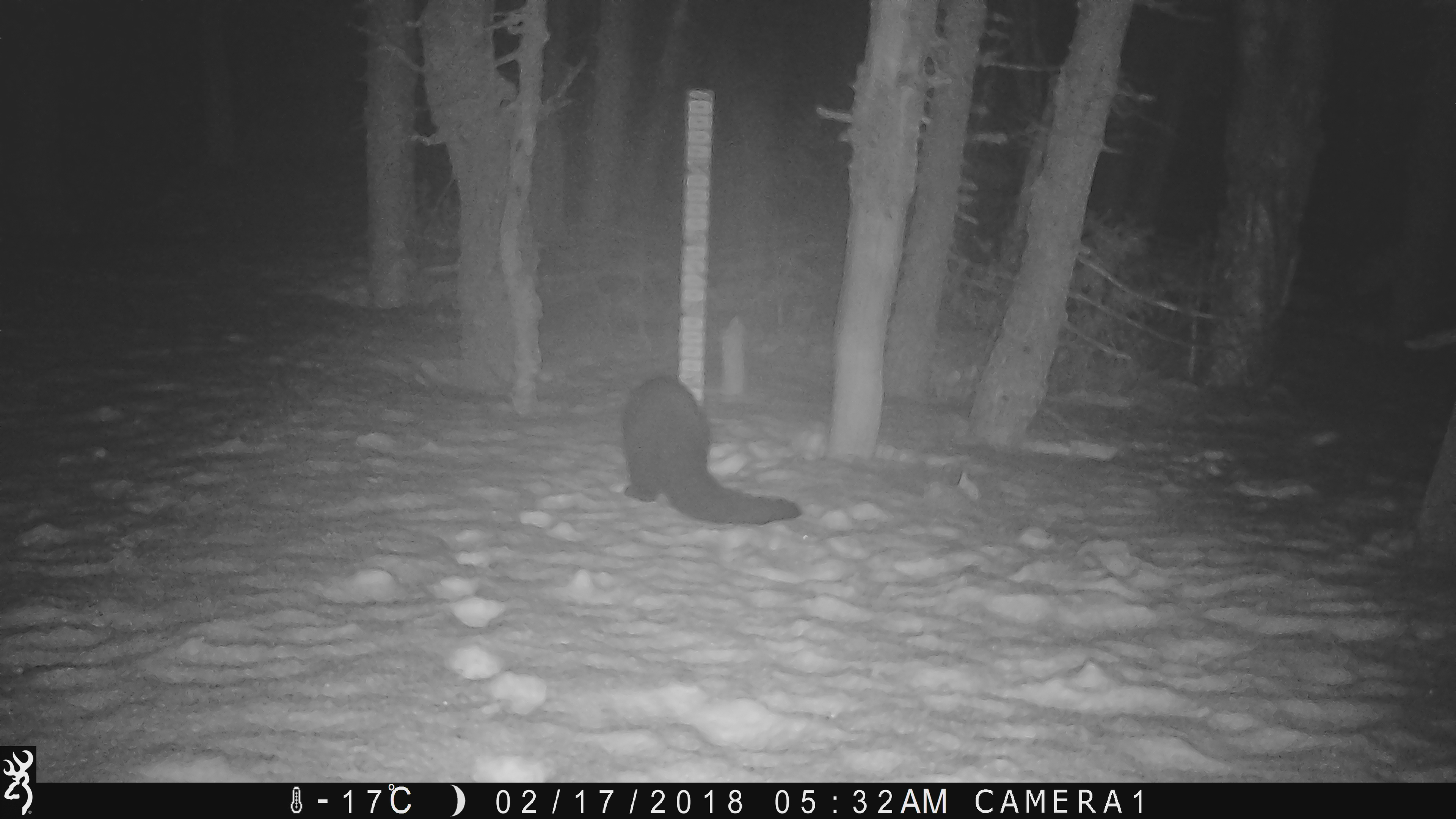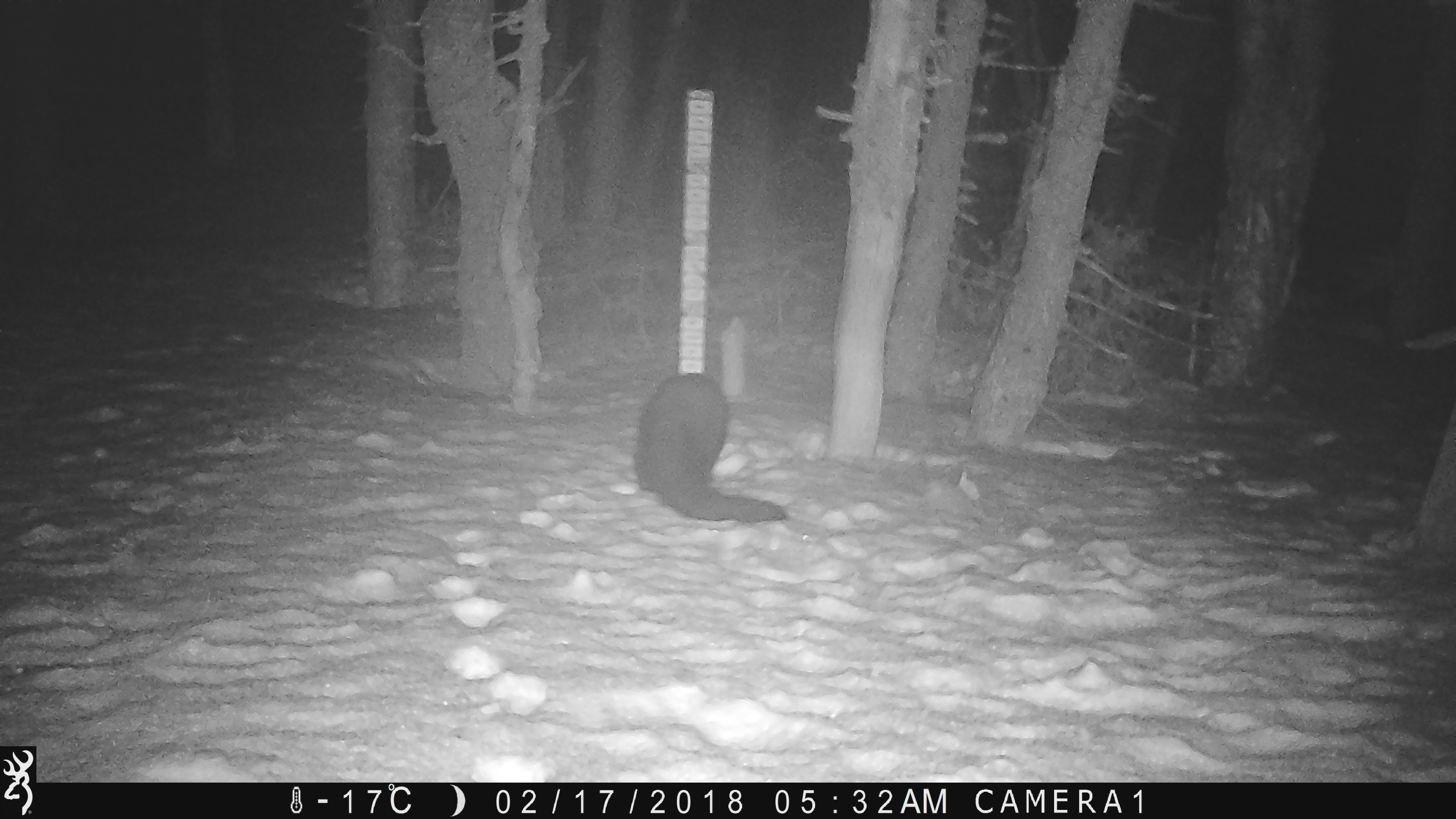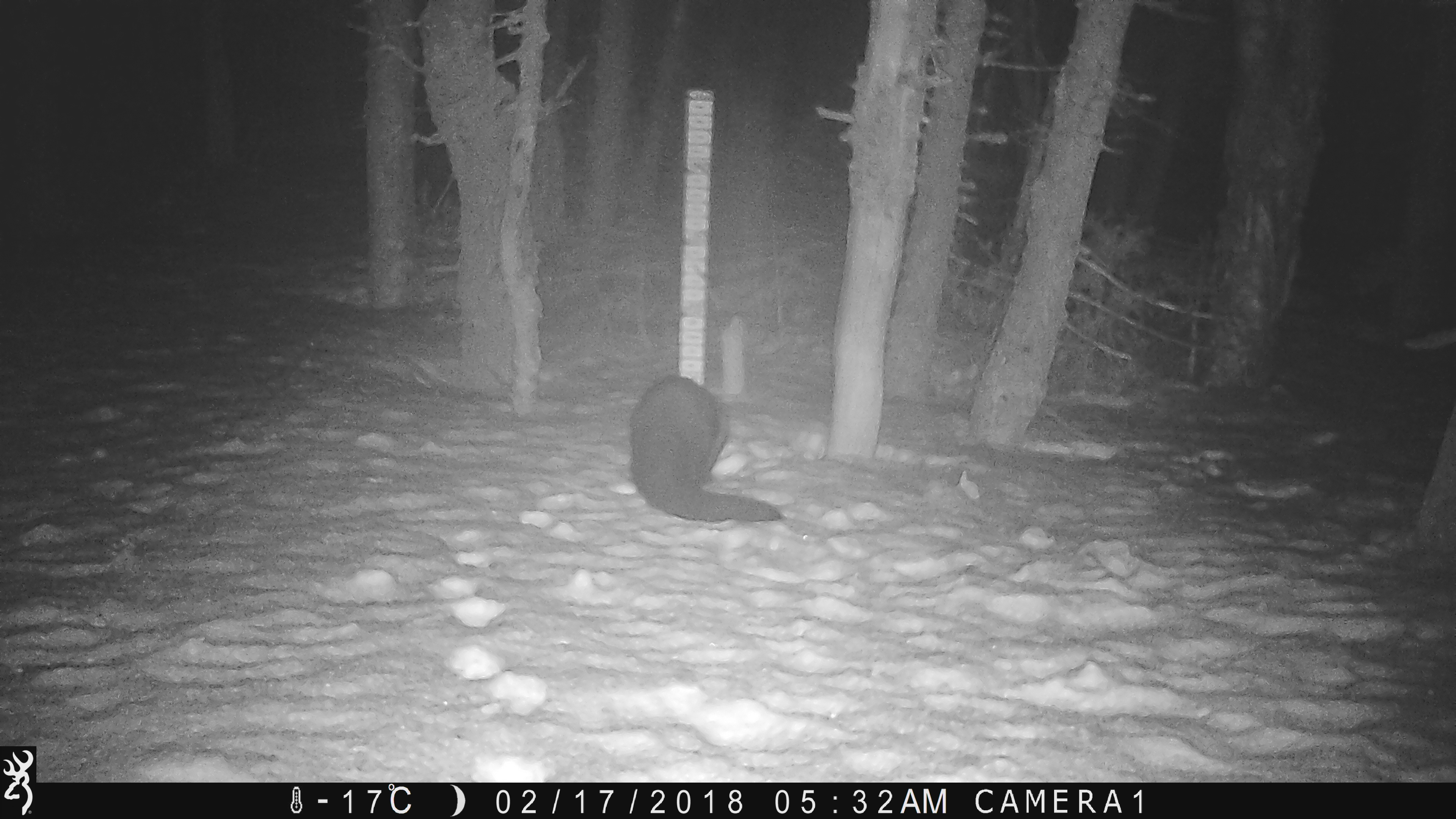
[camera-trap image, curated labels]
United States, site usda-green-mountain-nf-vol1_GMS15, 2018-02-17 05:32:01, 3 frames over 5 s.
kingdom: Animalia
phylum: Chordata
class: Mammalia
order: Carnivora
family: Mustelidae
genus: Pekania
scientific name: Pekania pennanti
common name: fisher